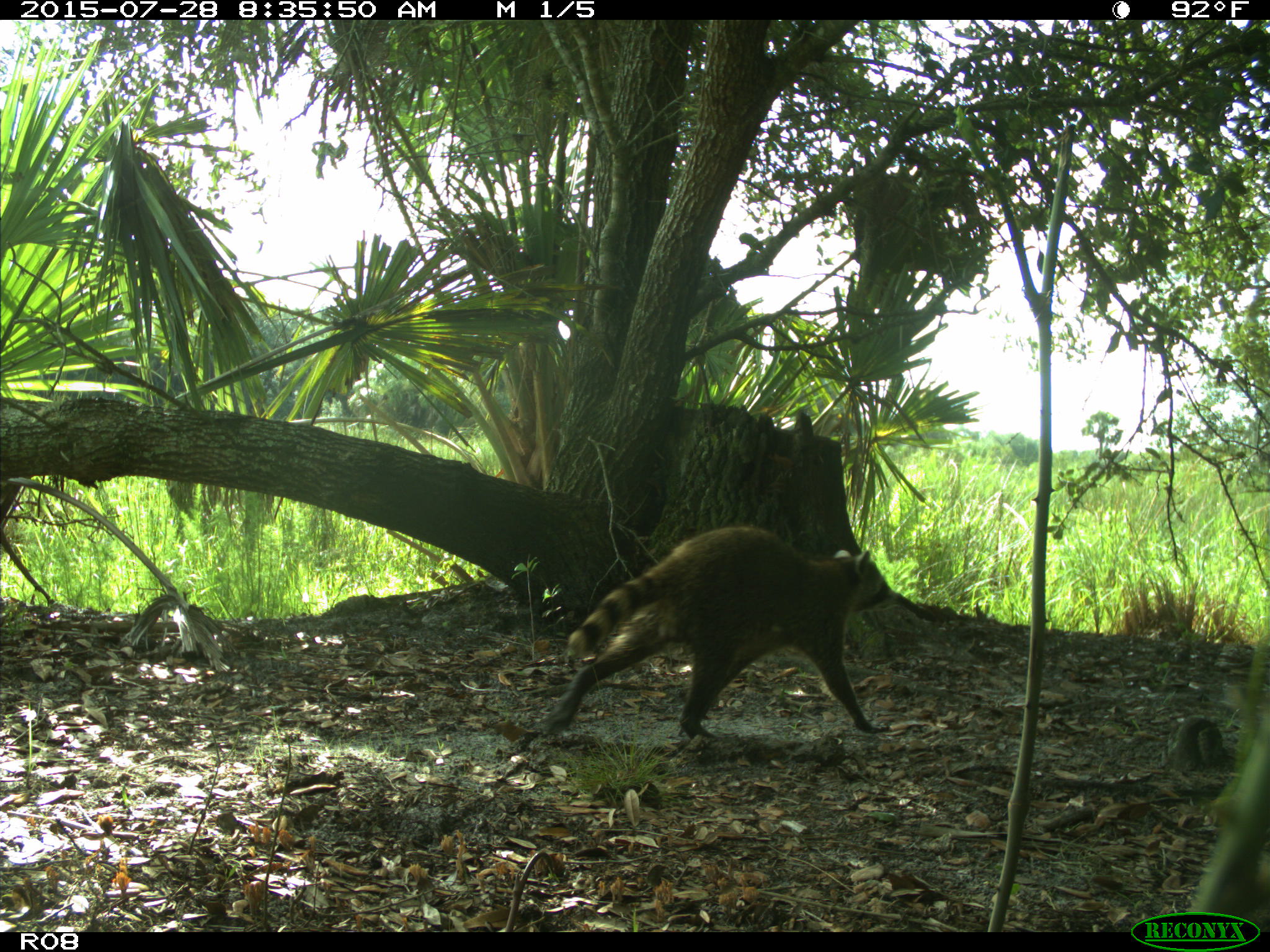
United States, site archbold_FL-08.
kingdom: Animalia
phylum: Chordata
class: Mammalia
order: Carnivora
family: Procyonidae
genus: Procyon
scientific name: Procyon lotor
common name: common raccoon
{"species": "Procyon lotor (common raccoon)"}